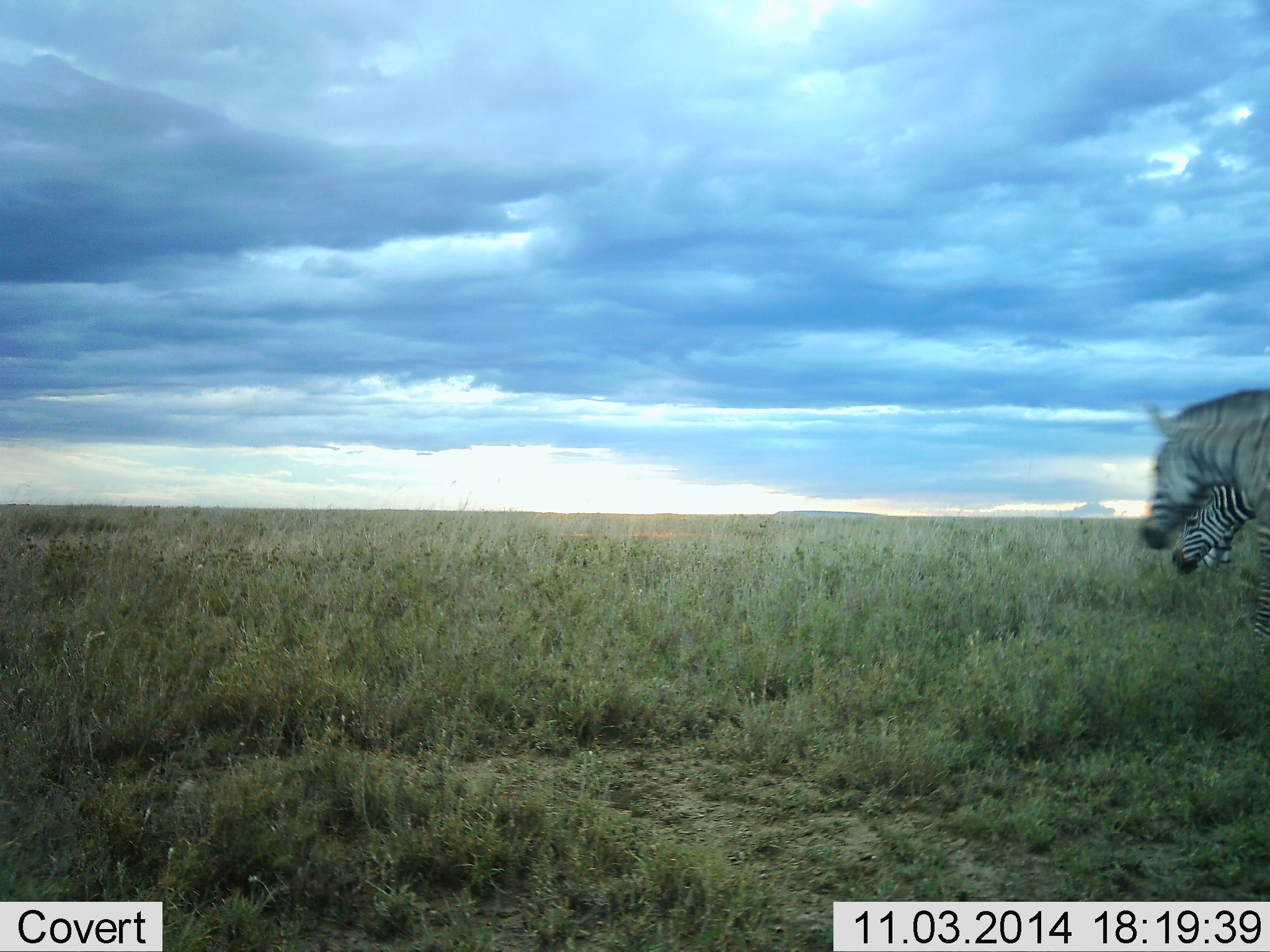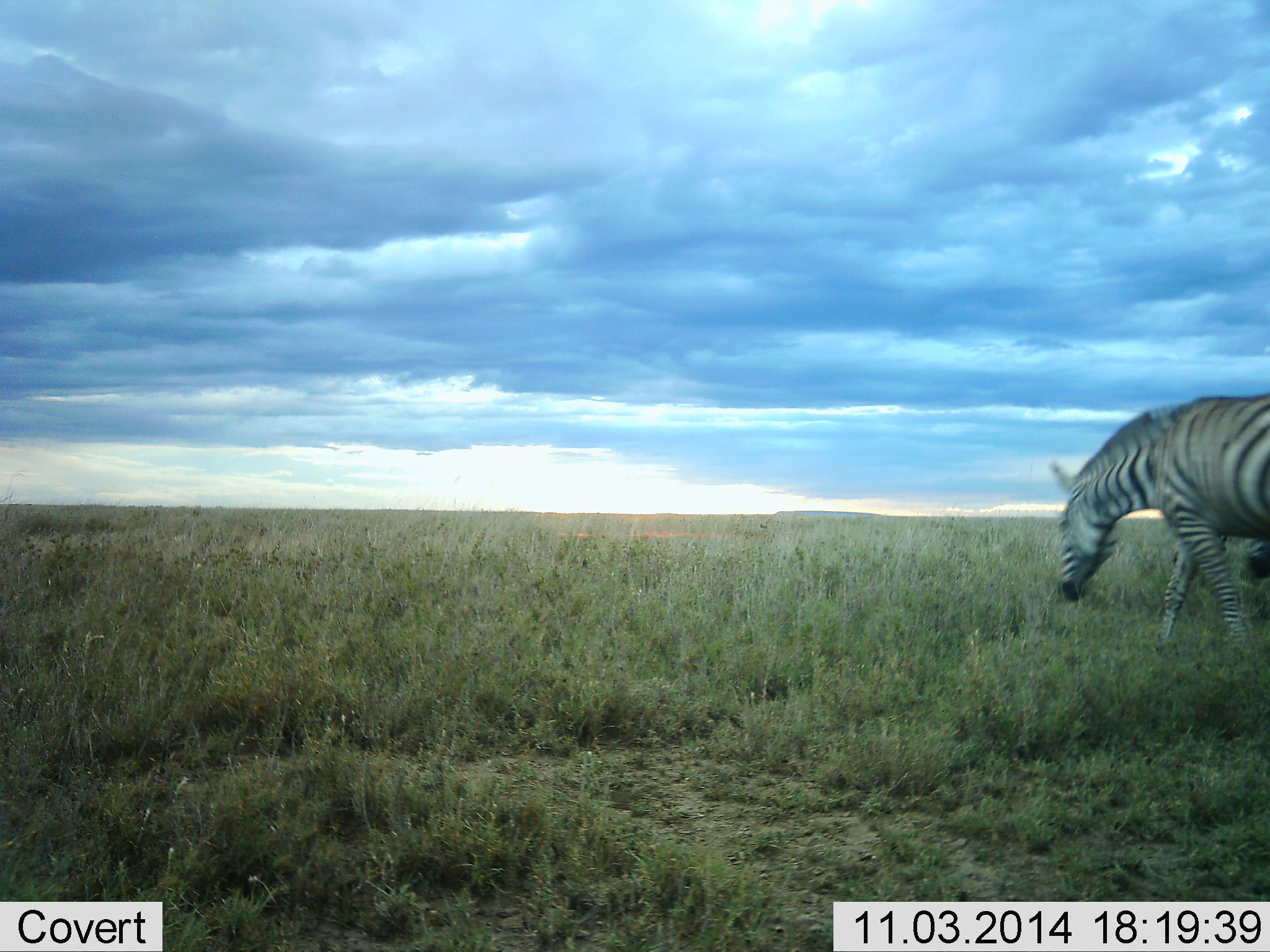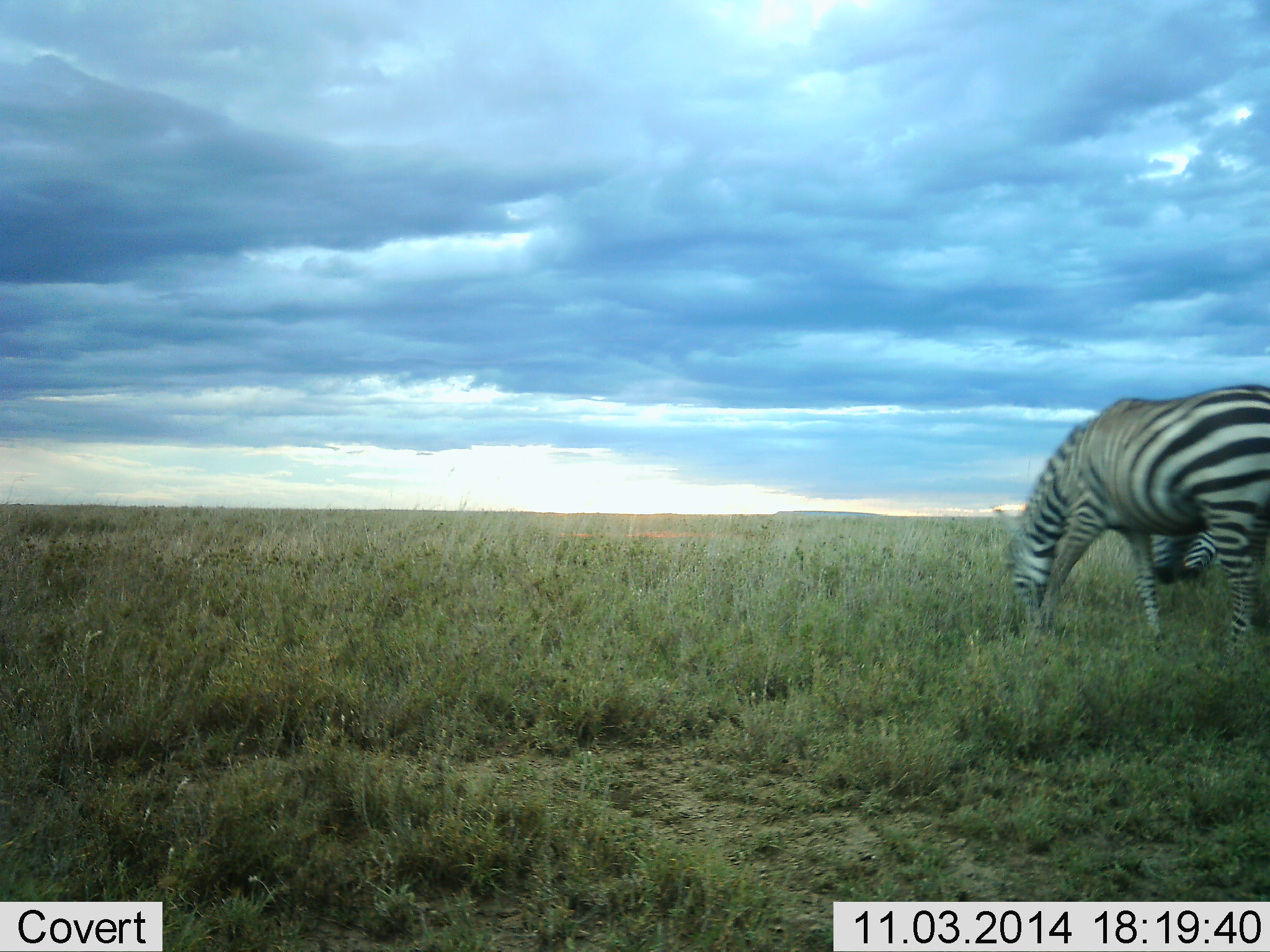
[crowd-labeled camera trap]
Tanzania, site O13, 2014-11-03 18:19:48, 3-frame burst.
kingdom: Animalia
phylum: Chordata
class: Mammalia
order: Perissodactyla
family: Equidae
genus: Equus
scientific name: Equus quagga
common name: plains zebra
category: zebra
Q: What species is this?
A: Zebra (plains zebra) (Equus quagga).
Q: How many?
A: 2.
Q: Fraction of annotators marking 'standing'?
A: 10%.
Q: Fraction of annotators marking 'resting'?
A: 0%.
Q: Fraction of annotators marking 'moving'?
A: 80%.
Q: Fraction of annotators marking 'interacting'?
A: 0%.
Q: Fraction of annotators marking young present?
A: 0%.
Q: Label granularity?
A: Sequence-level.